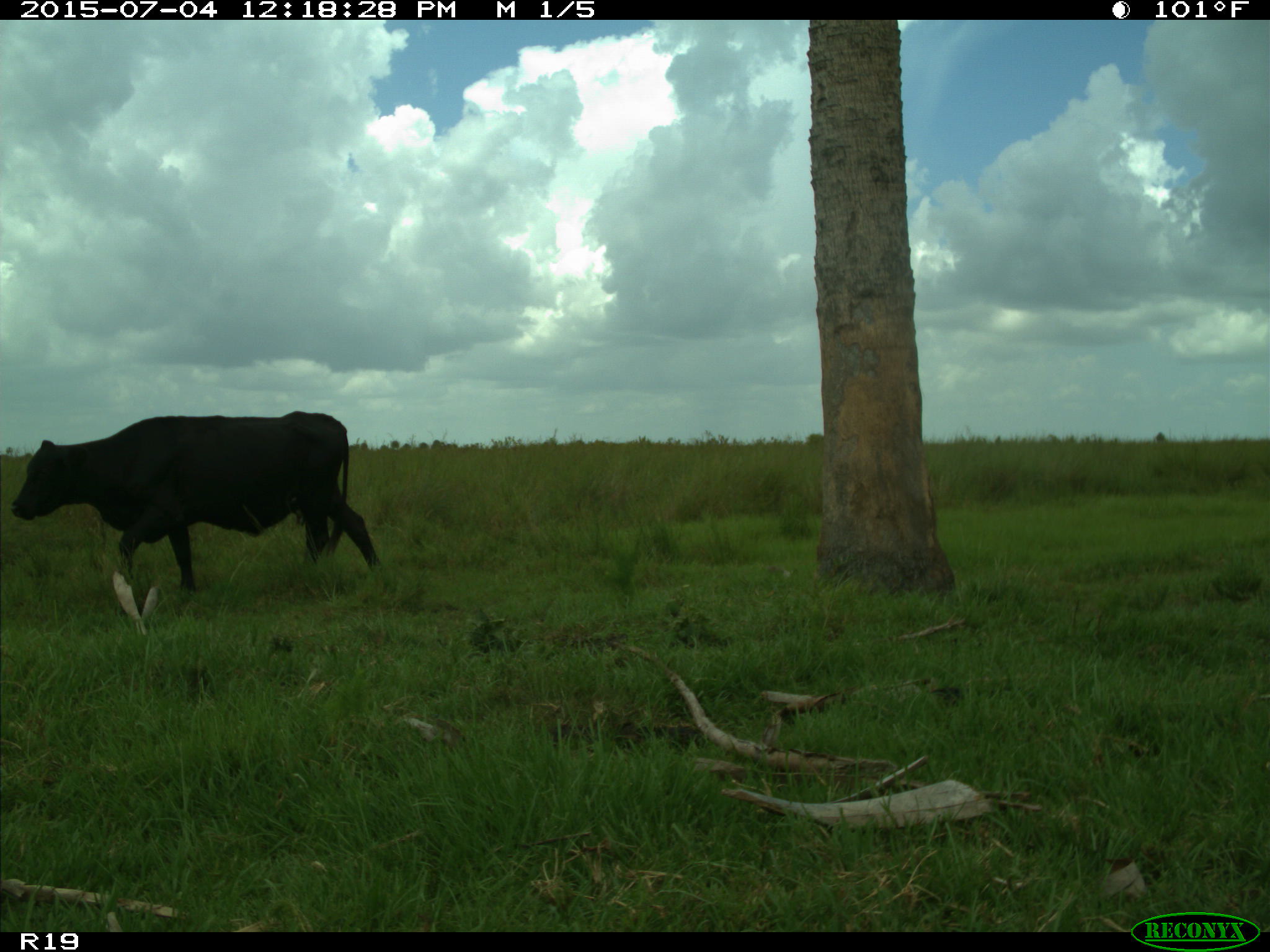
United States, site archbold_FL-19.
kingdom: Animalia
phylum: Chordata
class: Mammalia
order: Artiodactyla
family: Bovidae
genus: Bos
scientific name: Bos taurus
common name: domestic cow